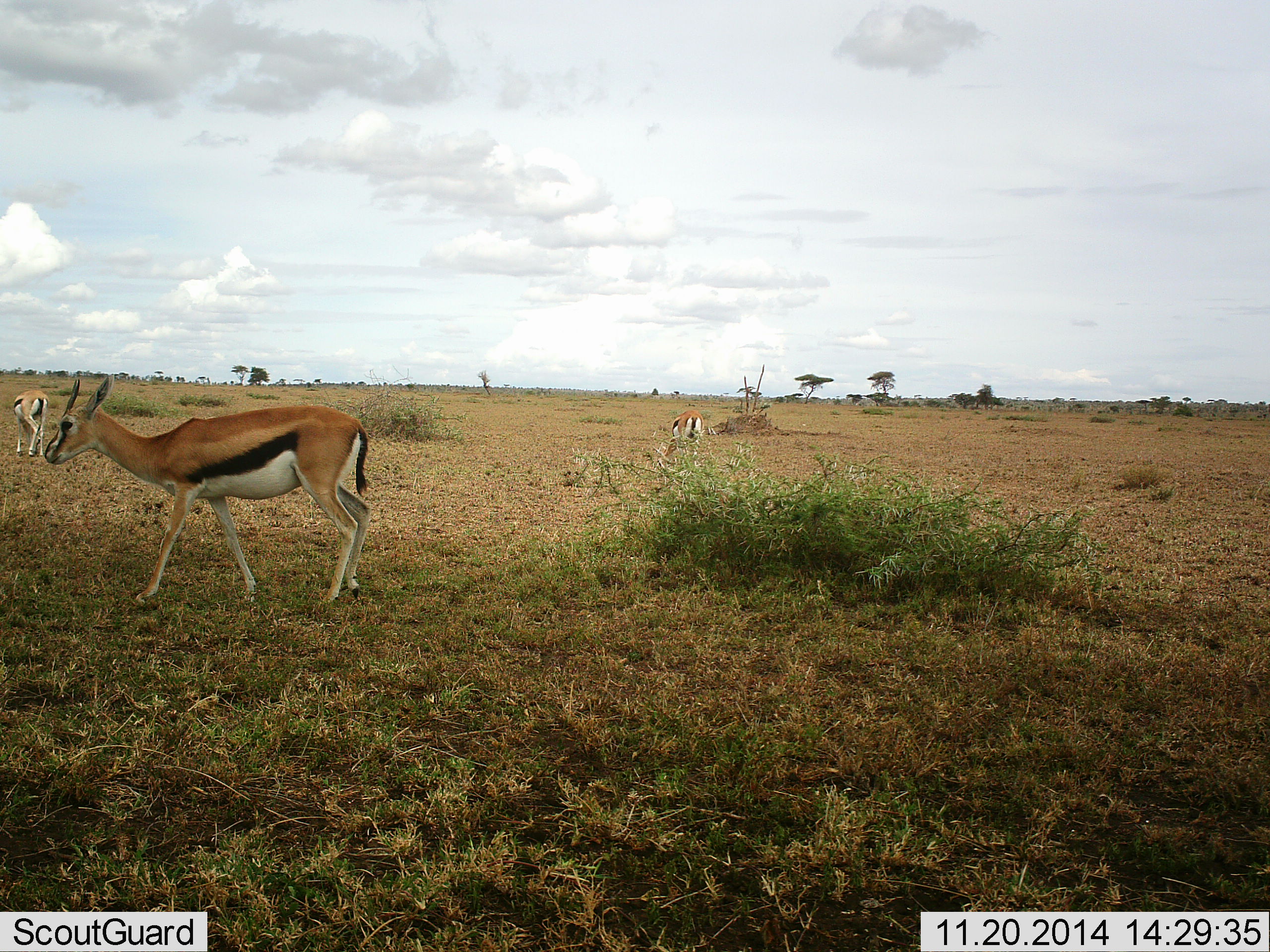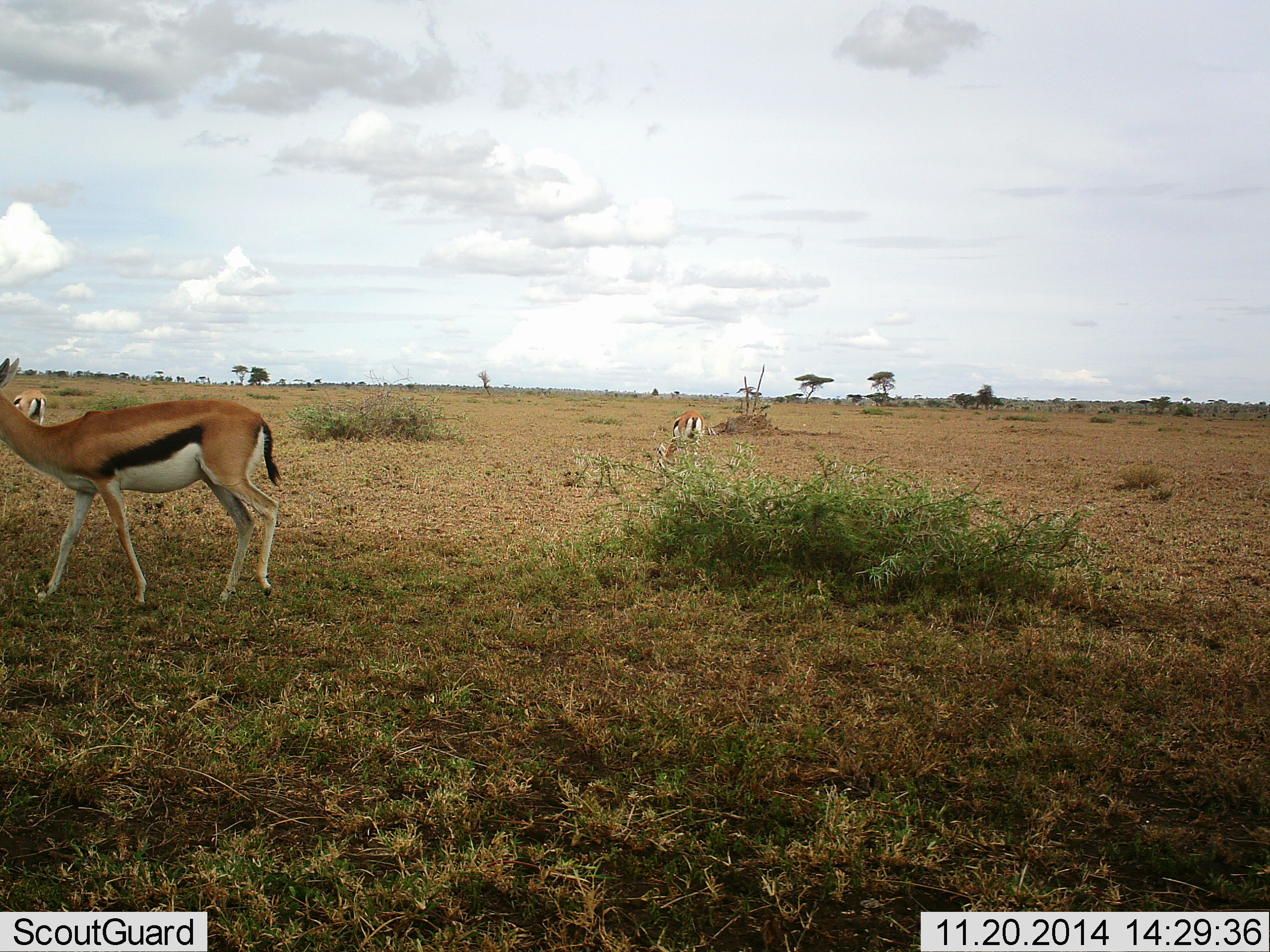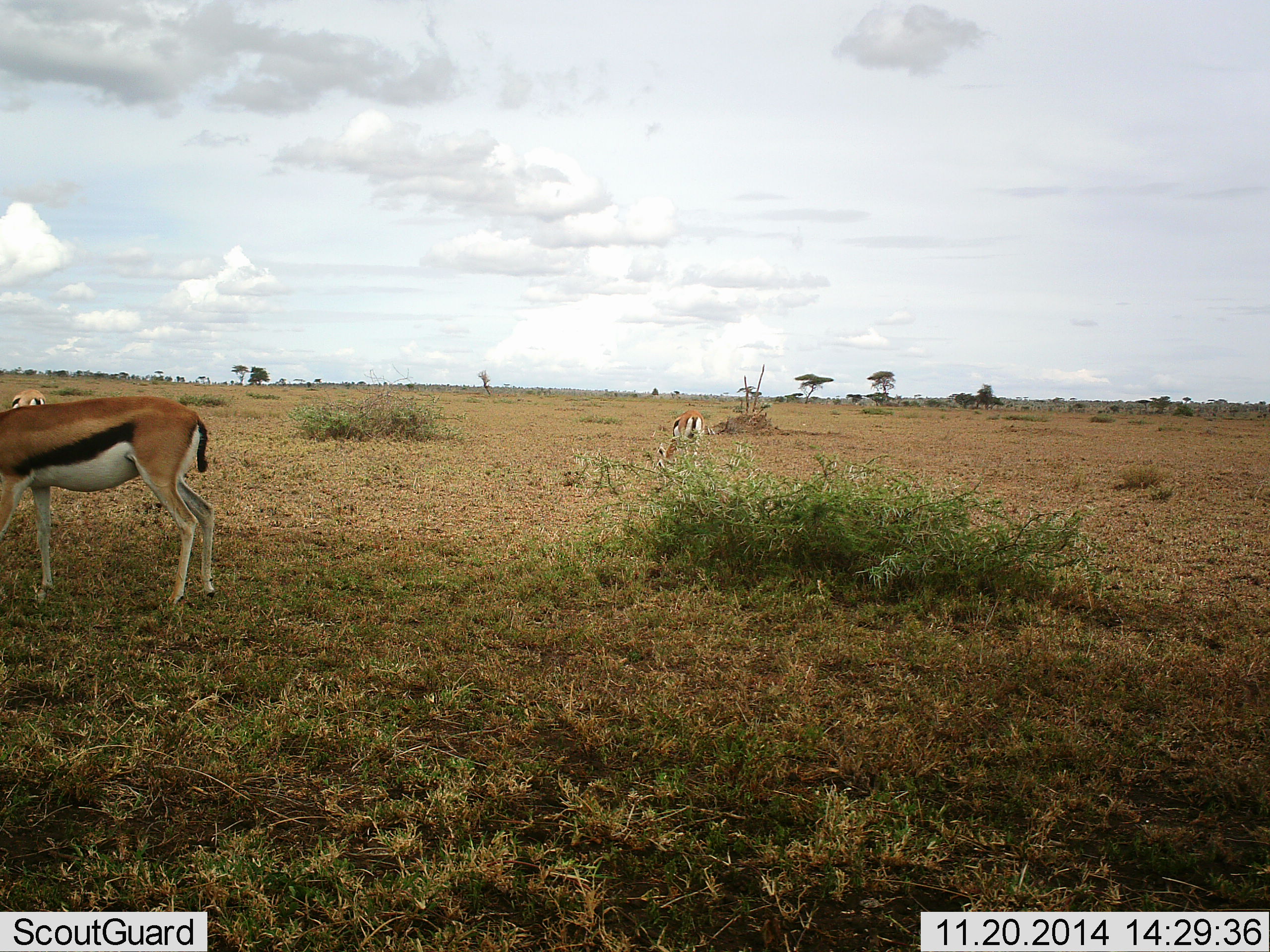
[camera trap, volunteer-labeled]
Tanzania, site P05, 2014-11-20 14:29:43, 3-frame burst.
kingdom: Animalia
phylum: Chordata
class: Mammalia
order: Artiodactyla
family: Bovidae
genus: Eudorcas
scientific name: Eudorcas thomsonii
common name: thomson's gazelle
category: gazellethomsons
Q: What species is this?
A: Gazellethomsons (thomson's gazelle) (Eudorcas thomsonii).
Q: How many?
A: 3.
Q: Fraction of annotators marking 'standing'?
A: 30%.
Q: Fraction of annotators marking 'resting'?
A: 0%.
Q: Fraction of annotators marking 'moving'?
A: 90%.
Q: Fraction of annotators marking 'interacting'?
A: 0%.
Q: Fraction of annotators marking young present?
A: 0%.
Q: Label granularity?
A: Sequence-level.